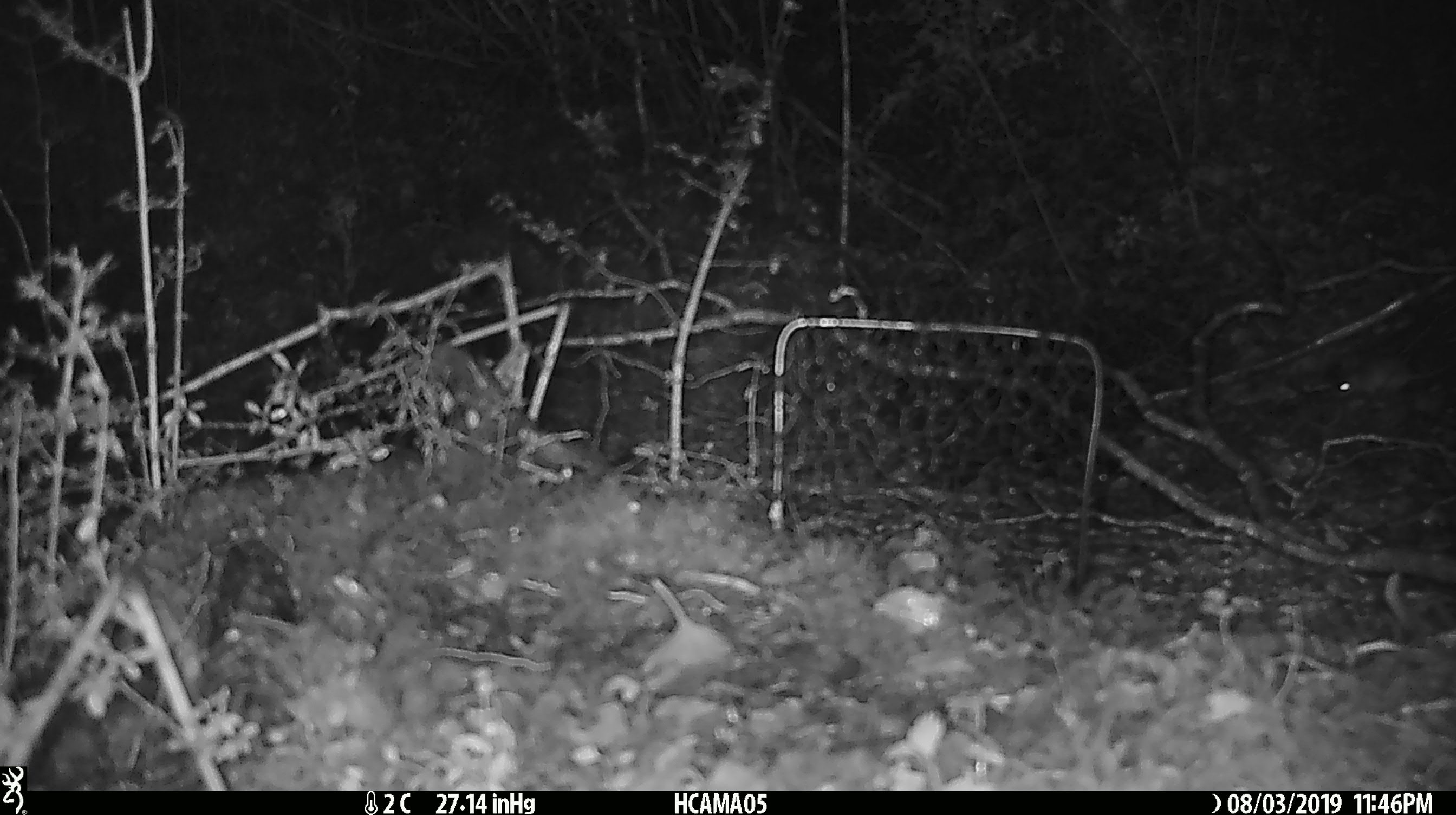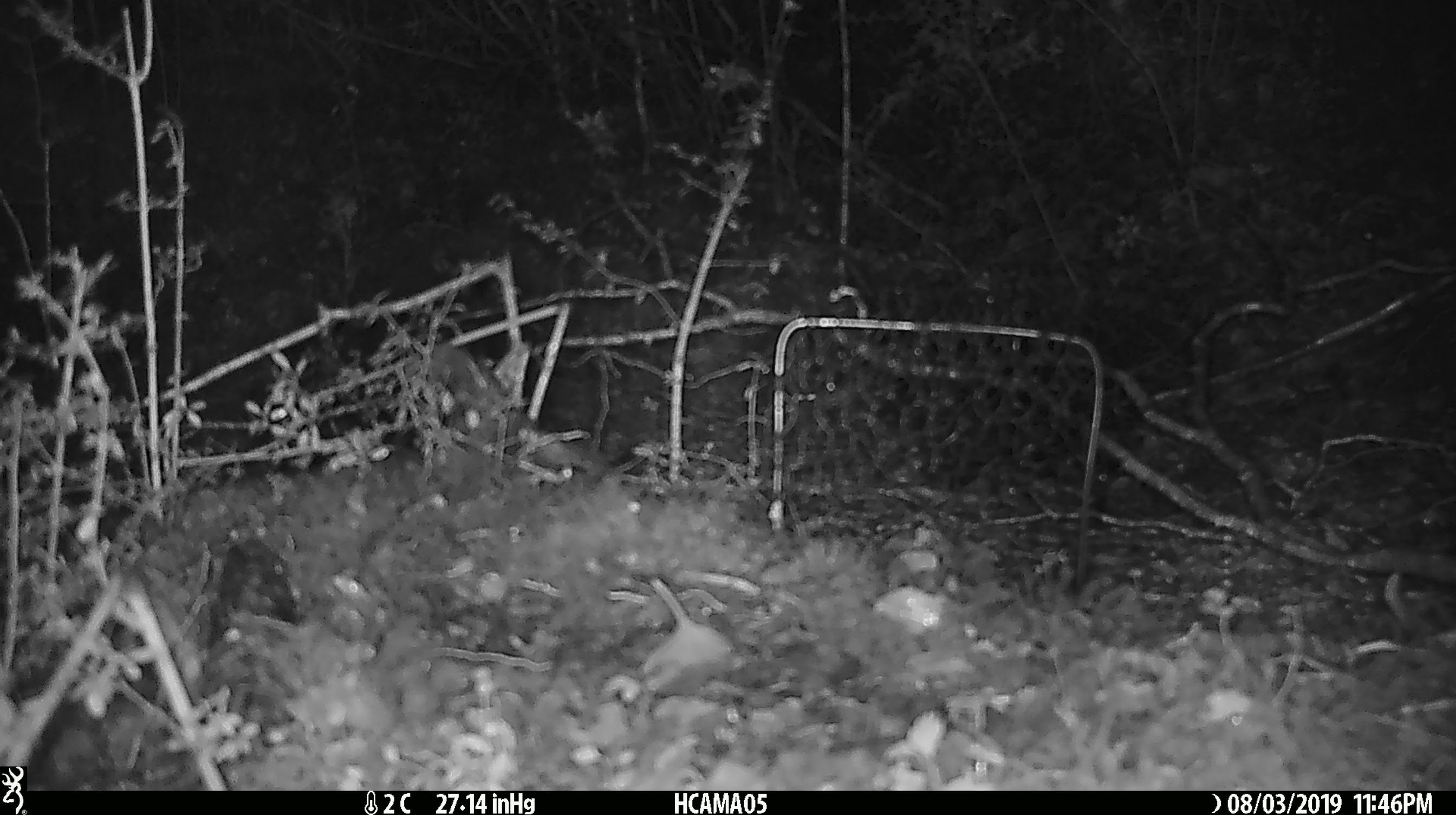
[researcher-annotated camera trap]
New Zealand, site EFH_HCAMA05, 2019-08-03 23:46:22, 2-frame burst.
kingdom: Animalia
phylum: Chordata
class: Mammalia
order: Rodentia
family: Muridae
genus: Mus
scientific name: Mus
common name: mouse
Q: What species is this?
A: Mouse (Mus).